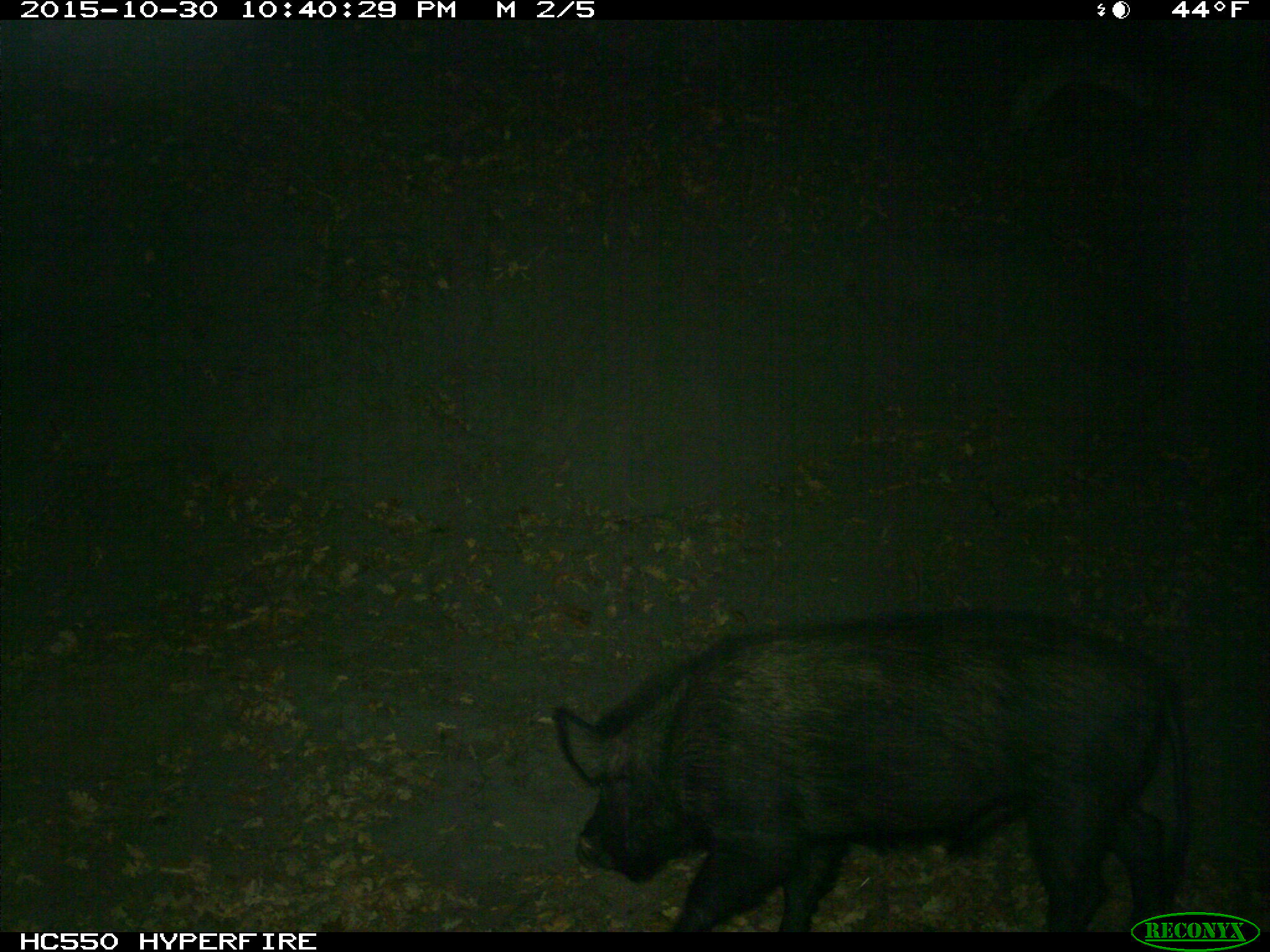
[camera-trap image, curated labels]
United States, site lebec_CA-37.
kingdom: Animalia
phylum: Chordata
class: Mammalia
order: Artiodactyla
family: Suidae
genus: Sus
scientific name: Sus scrofa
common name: wild boar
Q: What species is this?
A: Sus scrofa (wild boar).